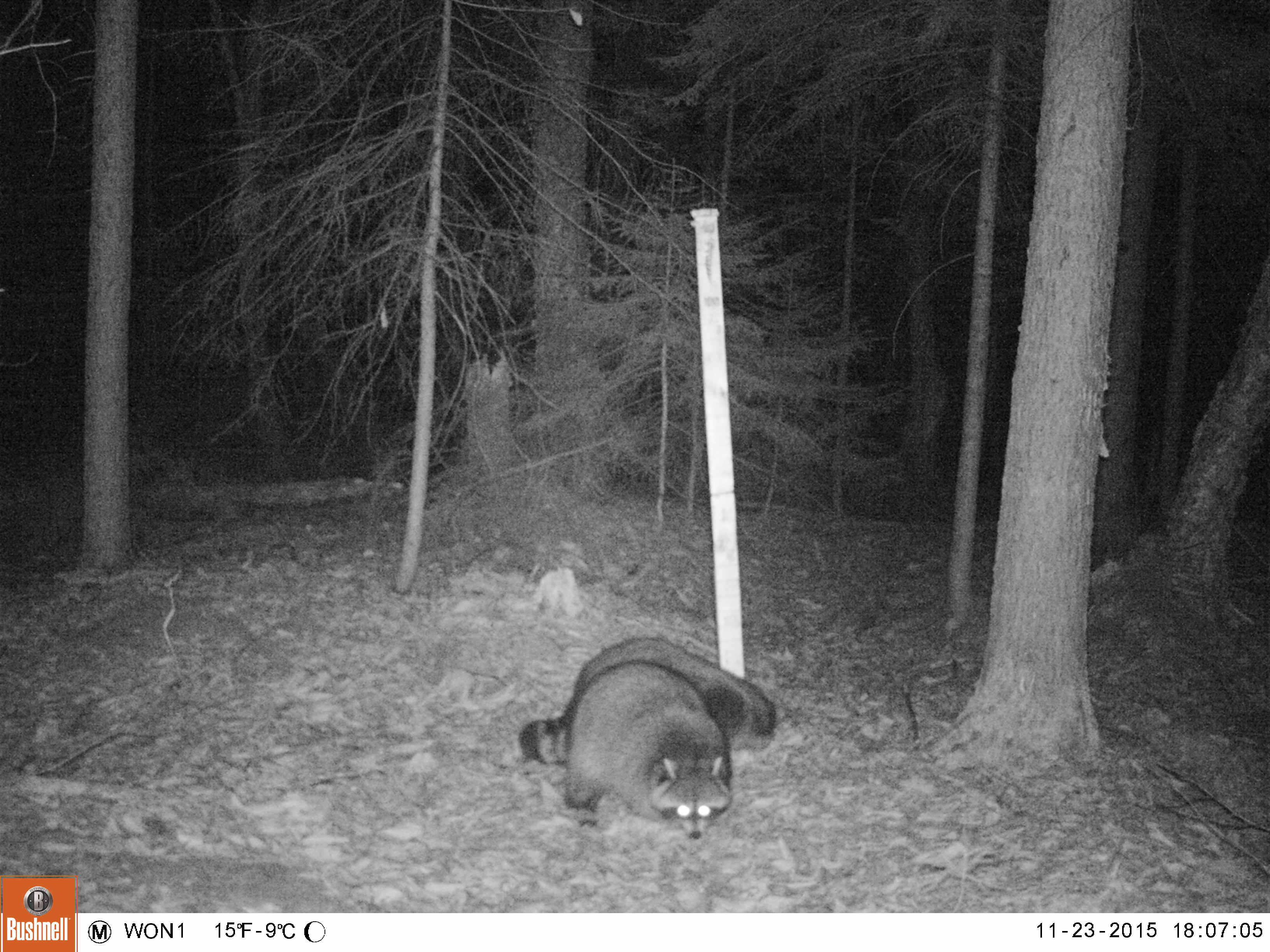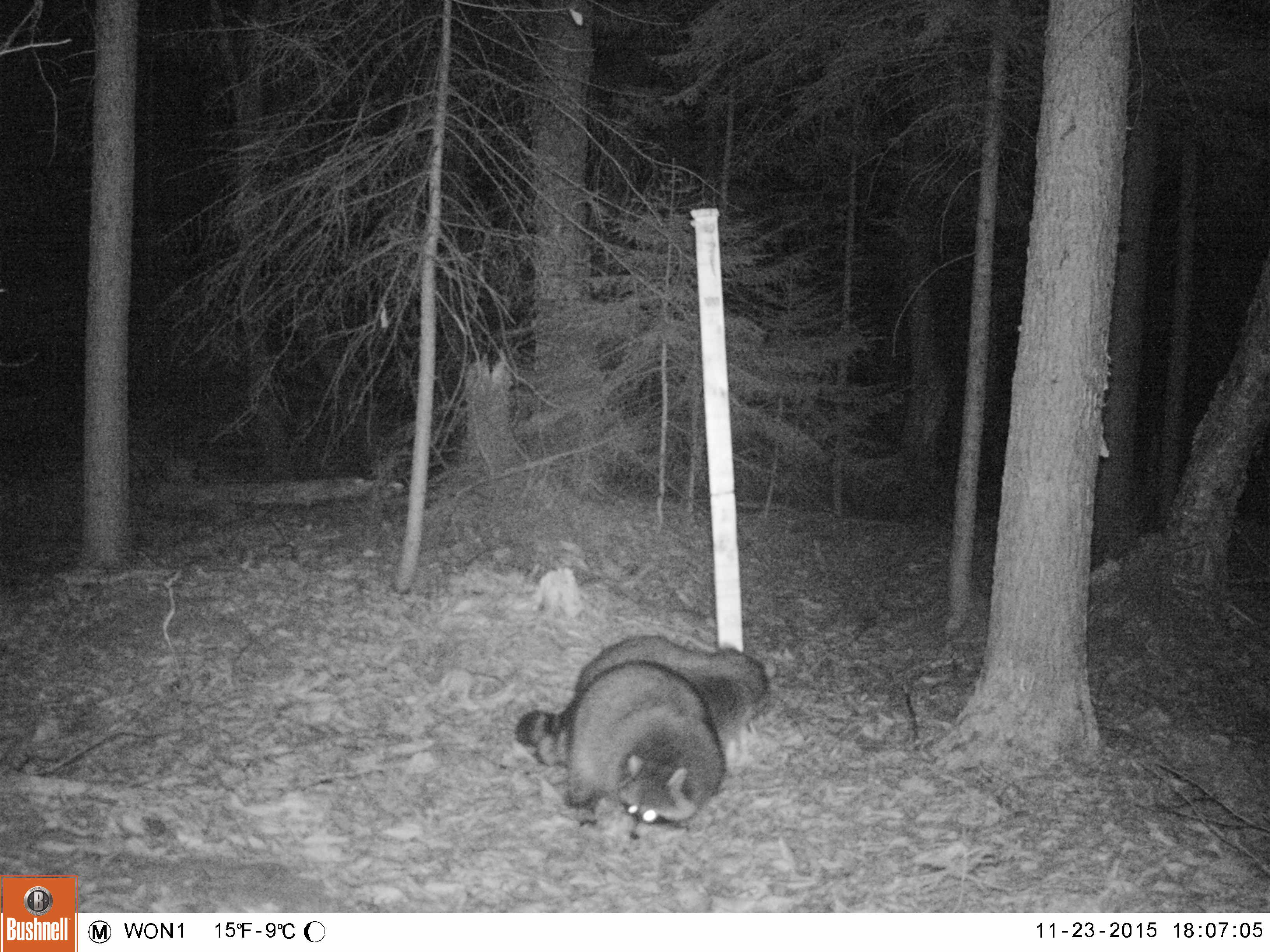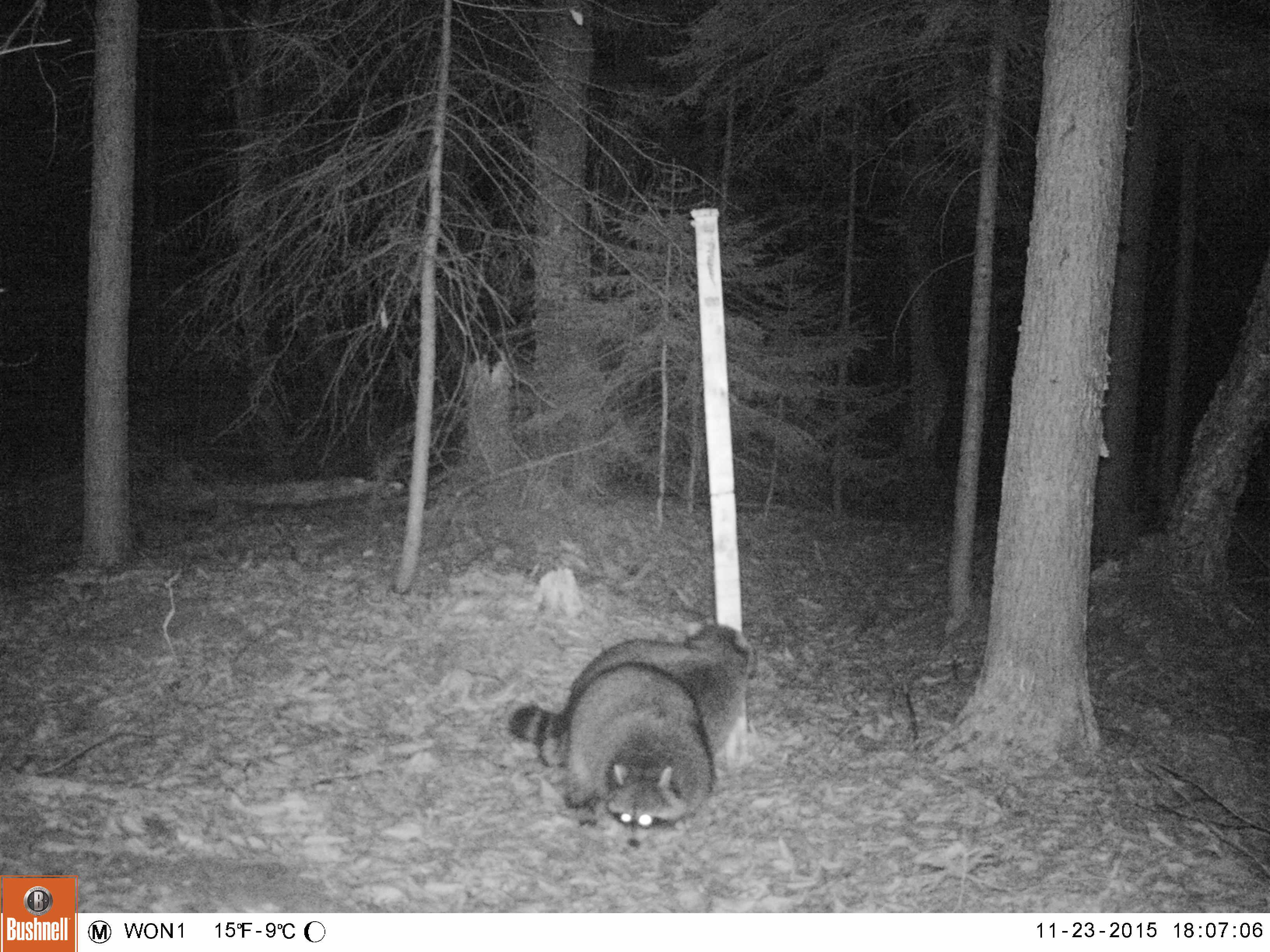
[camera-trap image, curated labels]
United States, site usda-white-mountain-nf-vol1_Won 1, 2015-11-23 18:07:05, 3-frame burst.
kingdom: Animalia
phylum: Chordata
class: Mammalia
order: Carnivora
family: Procyonidae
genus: Procyon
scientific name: Procyon lotor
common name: raccoon